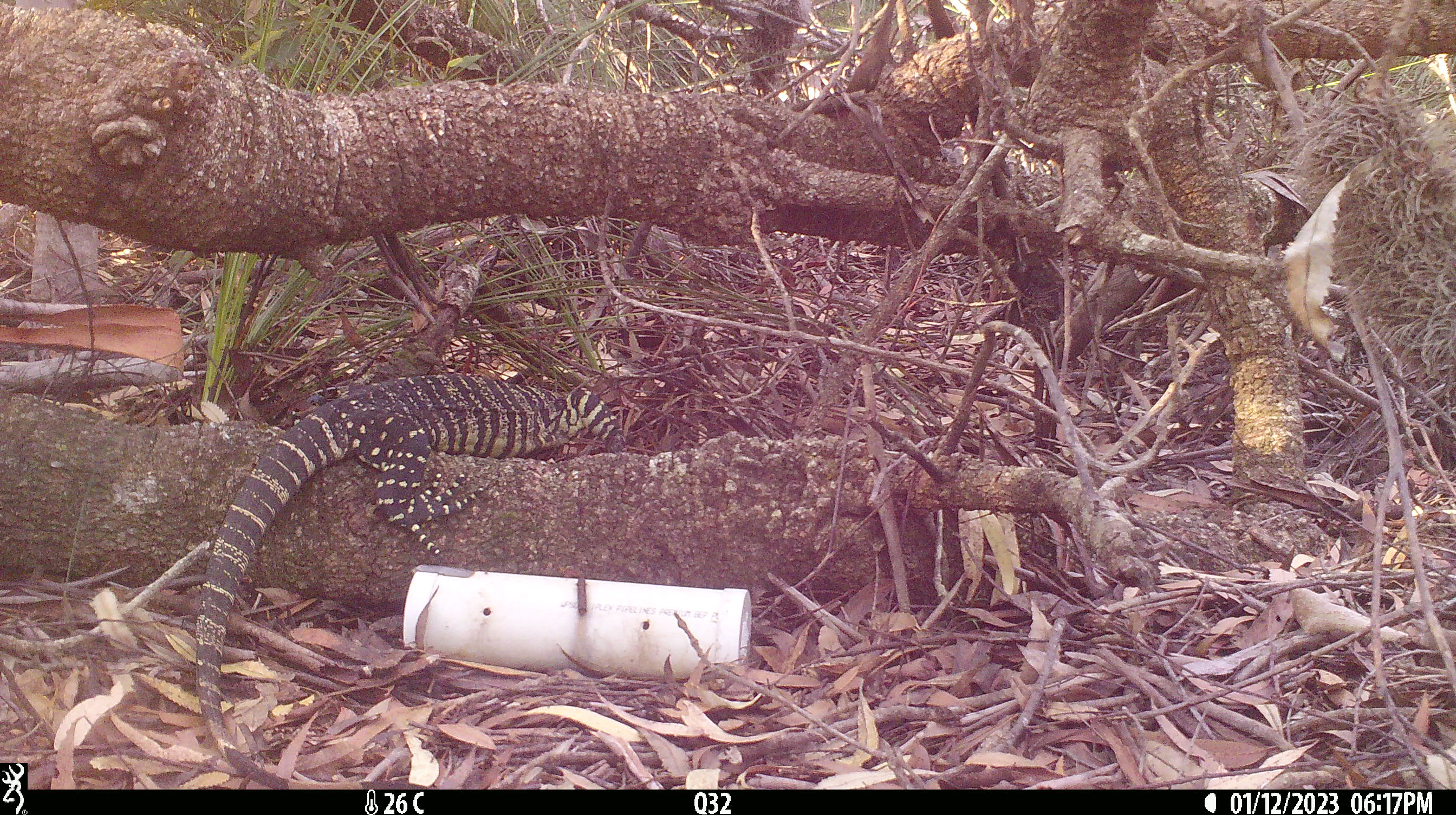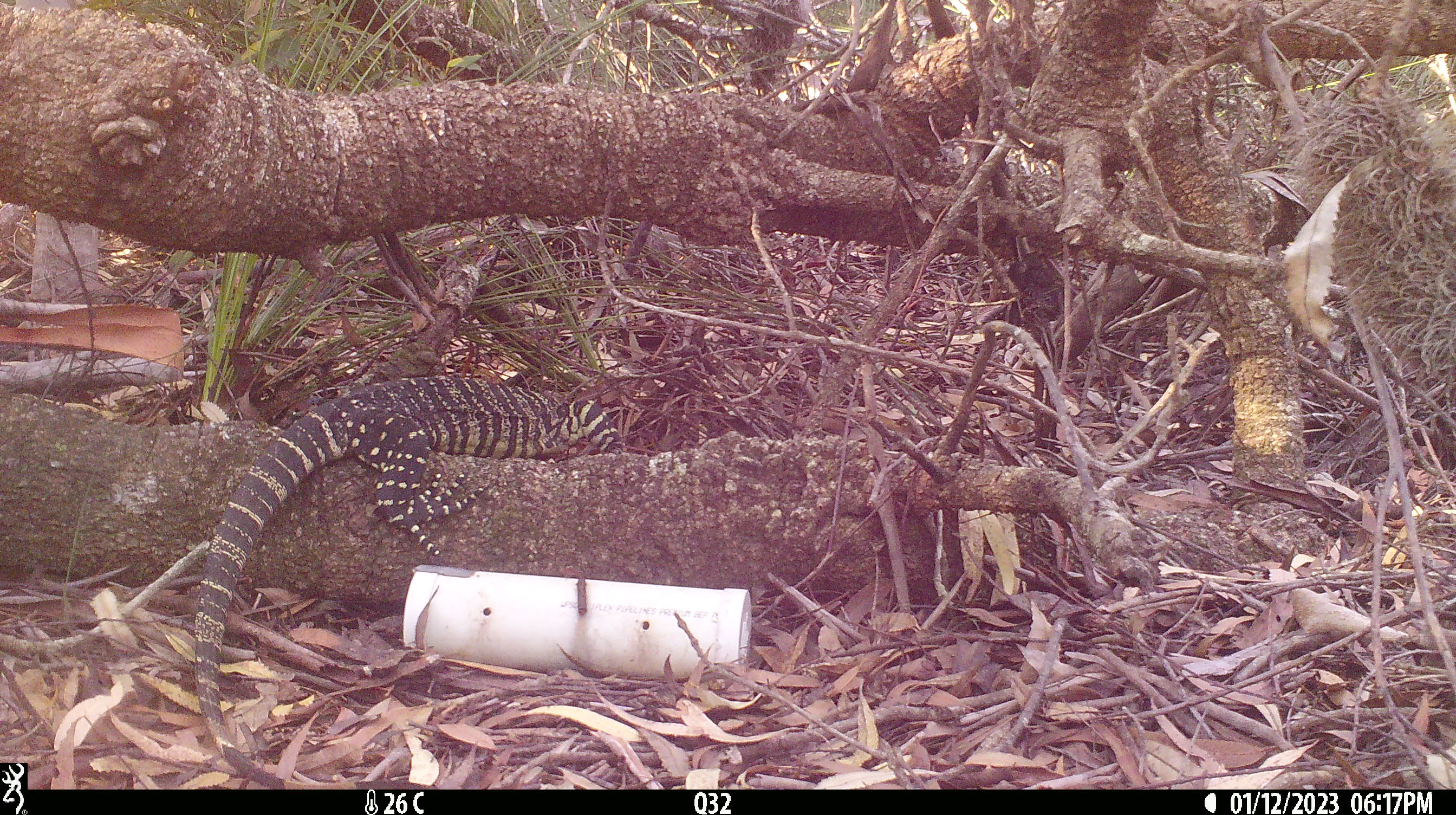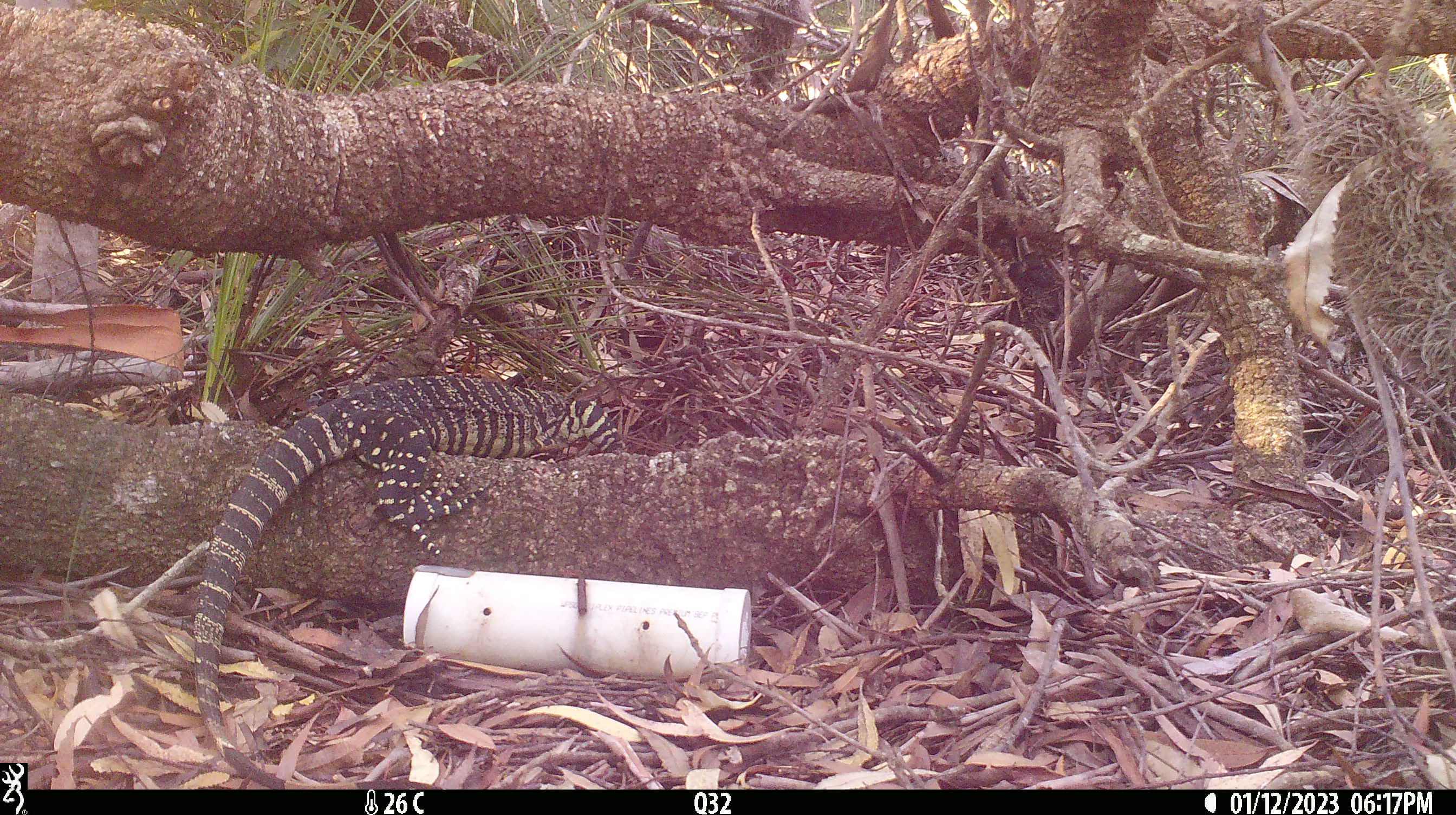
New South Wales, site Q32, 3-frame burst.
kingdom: Animalia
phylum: Chordata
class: Reptilia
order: Squamata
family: Varanidae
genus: Varanus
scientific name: Varanus varius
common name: lace monitor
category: goanna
Goanna (lace monitor) (Varanus varius).